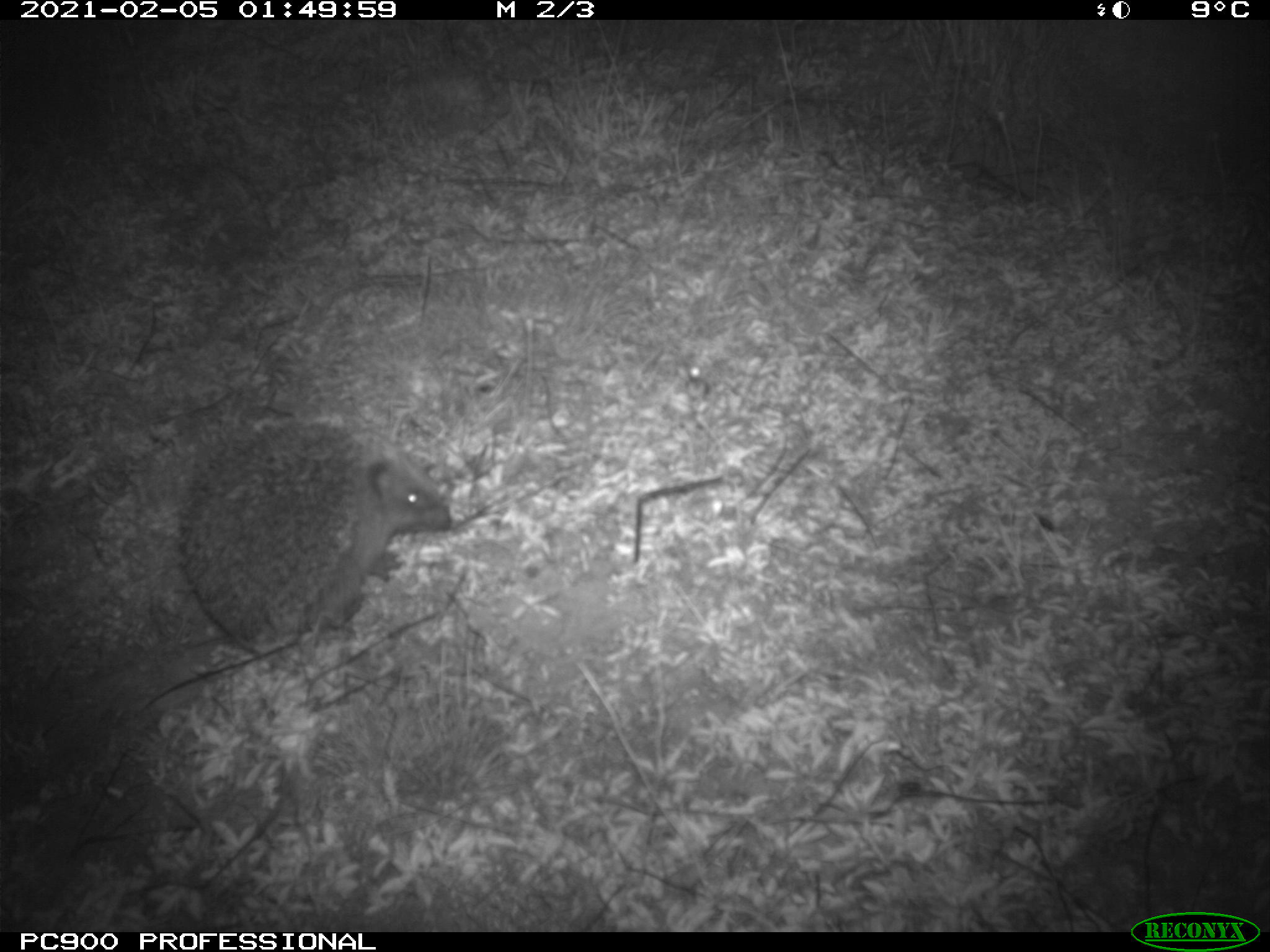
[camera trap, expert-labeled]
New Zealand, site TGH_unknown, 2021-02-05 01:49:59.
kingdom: Animalia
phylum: Chordata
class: Mammalia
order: Eulipotyphla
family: Erinaceidae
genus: Erinaceus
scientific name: Erinaceus europaeus europaeus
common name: european hedgehog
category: hedgehog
Hedgehog (european hedgehog) (Erinaceus europaeus europaeus).